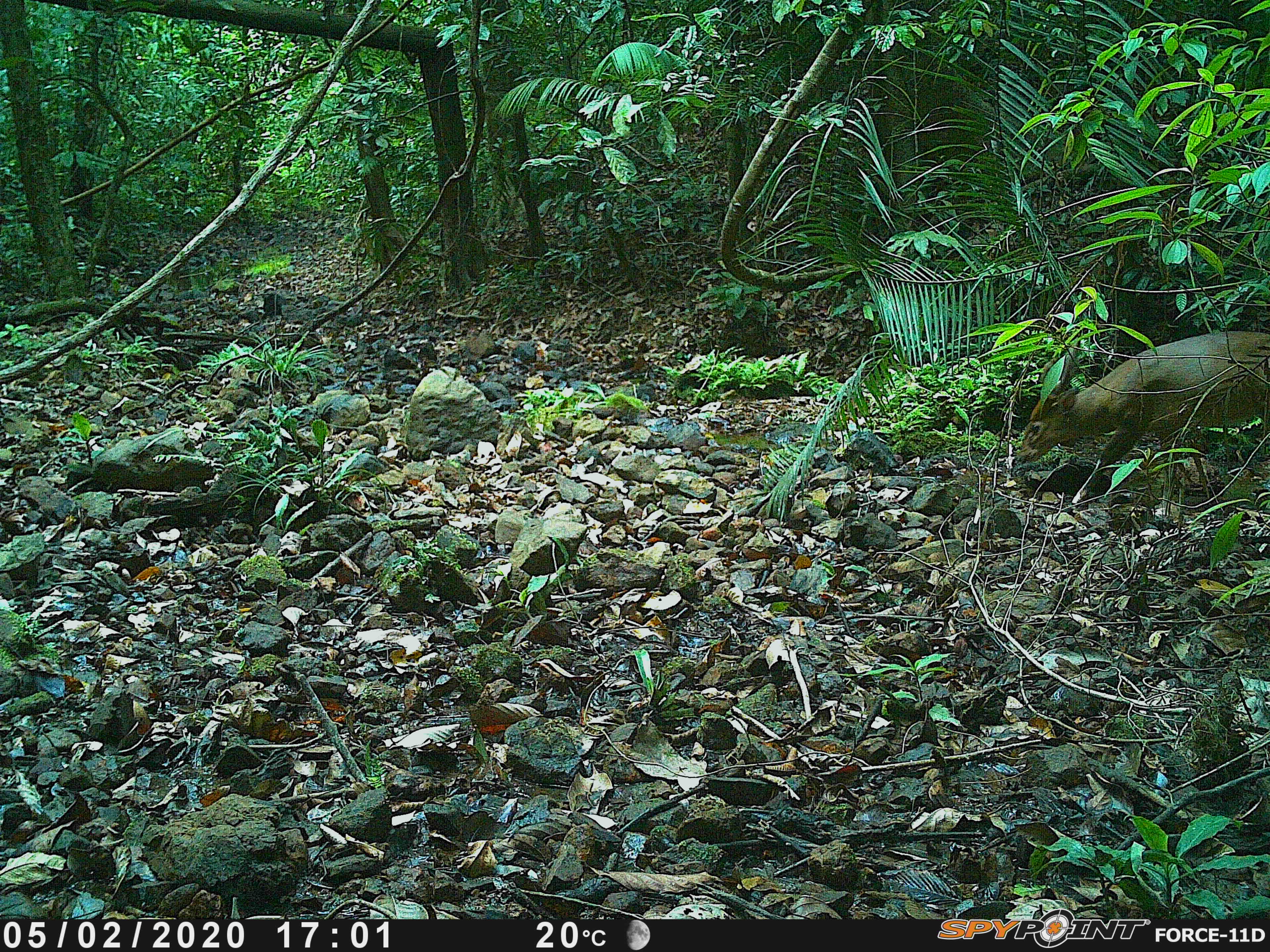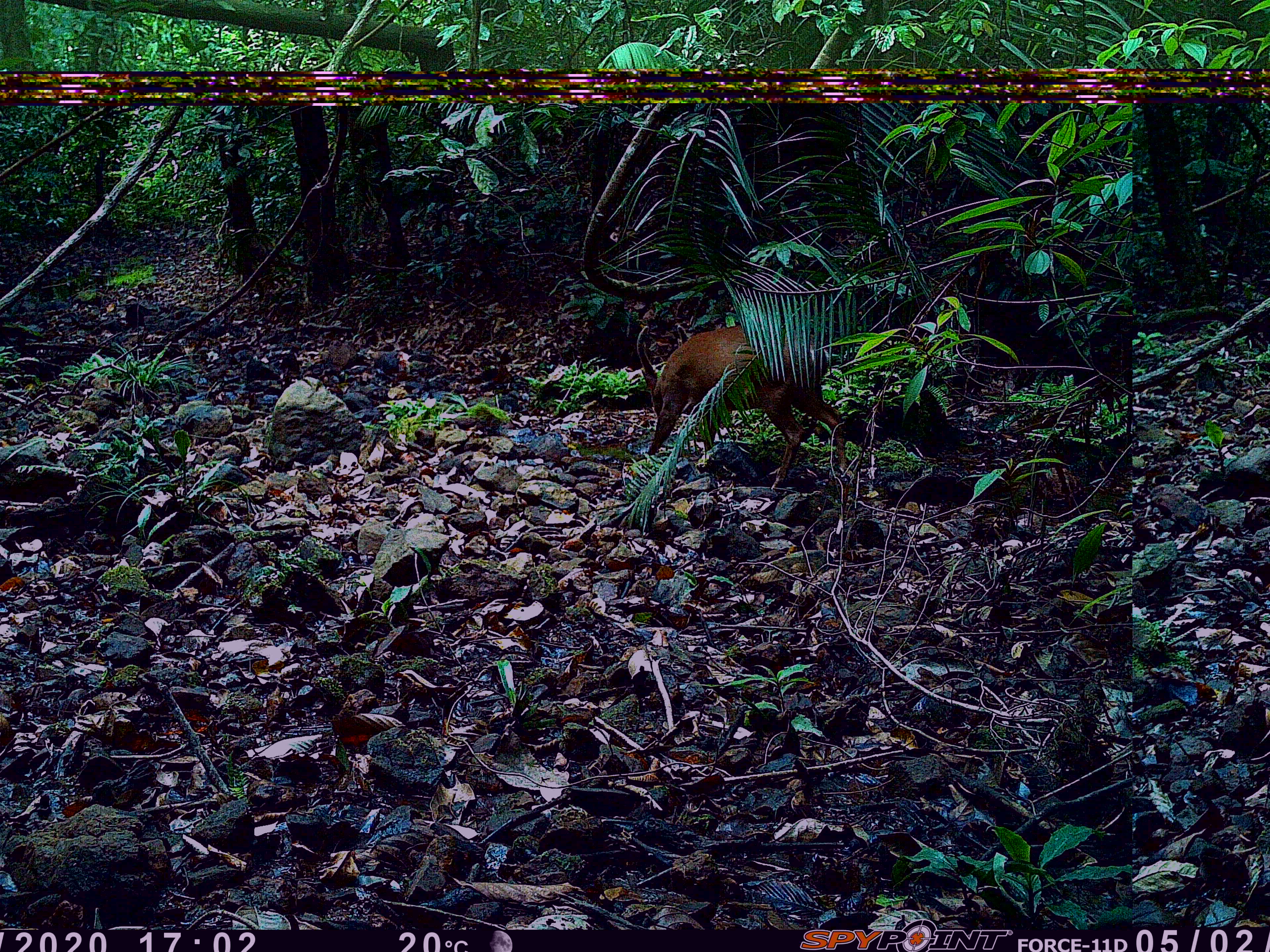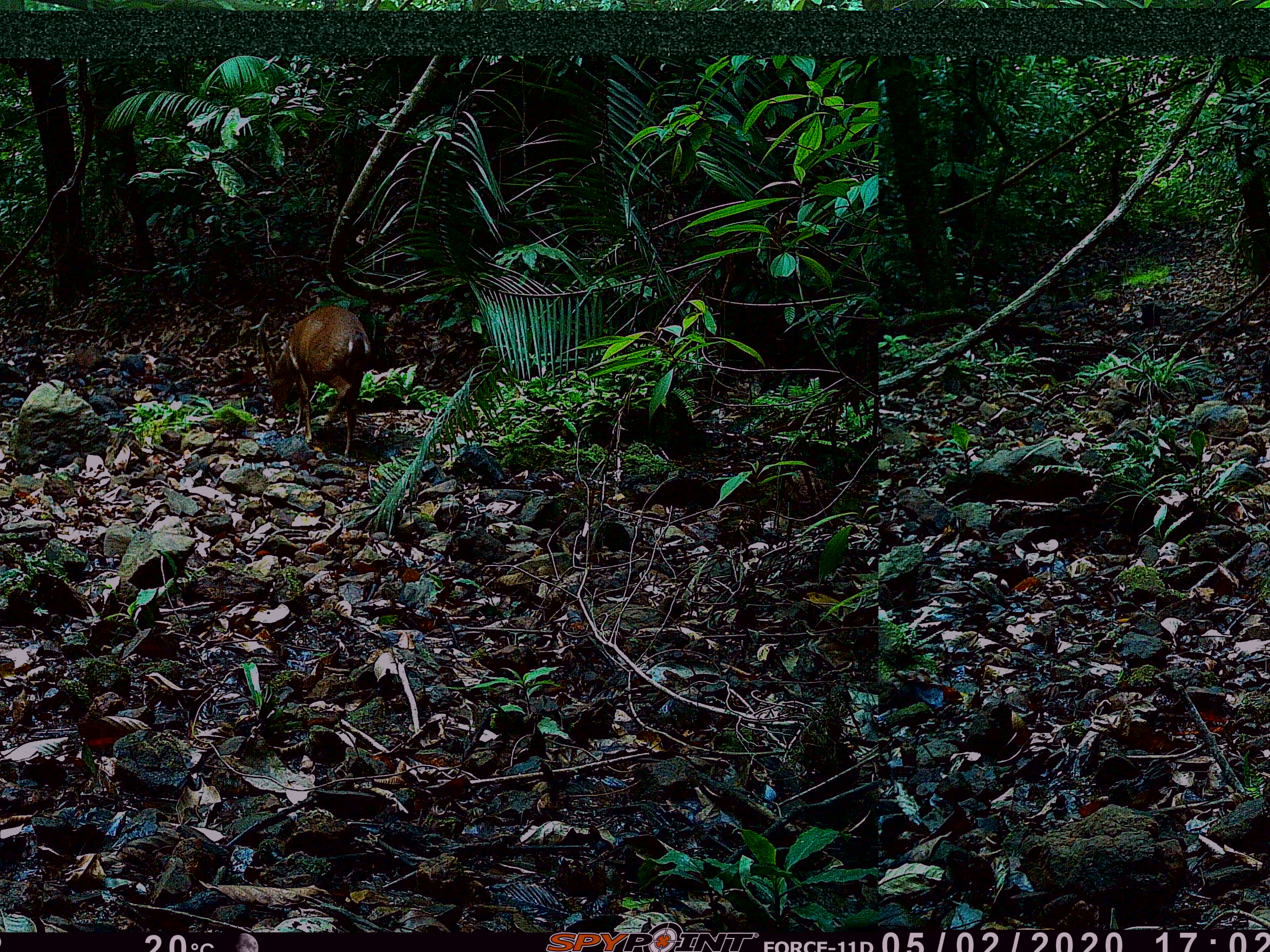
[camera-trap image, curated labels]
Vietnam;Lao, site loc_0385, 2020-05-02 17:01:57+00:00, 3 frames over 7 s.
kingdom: Animalia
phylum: Chordata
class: Mammalia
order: Artiodactyla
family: Cervidae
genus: Muntiacus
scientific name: Muntiacus vuquangensis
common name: large-antlered muntjac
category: large antlered muntjac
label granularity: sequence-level